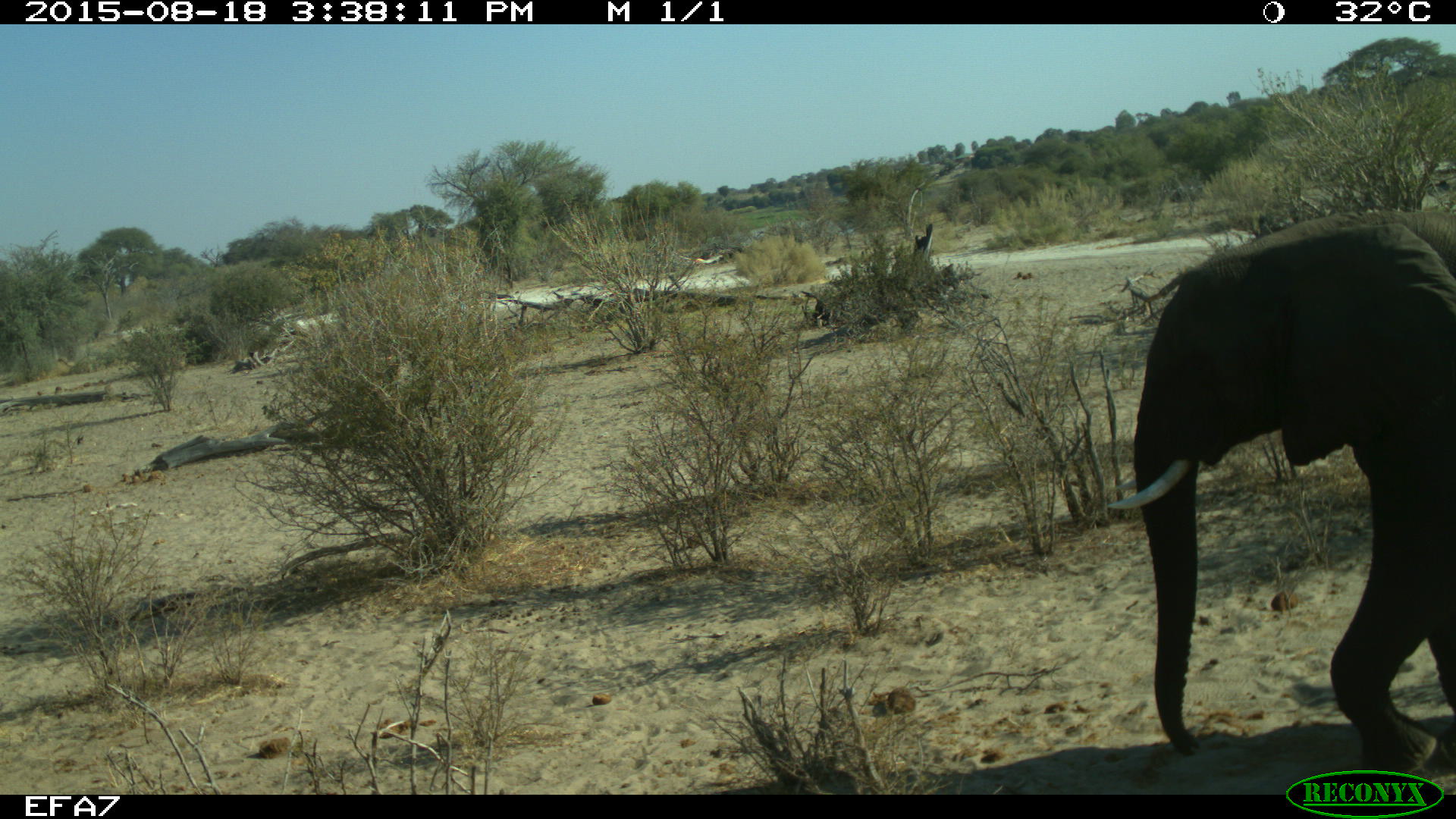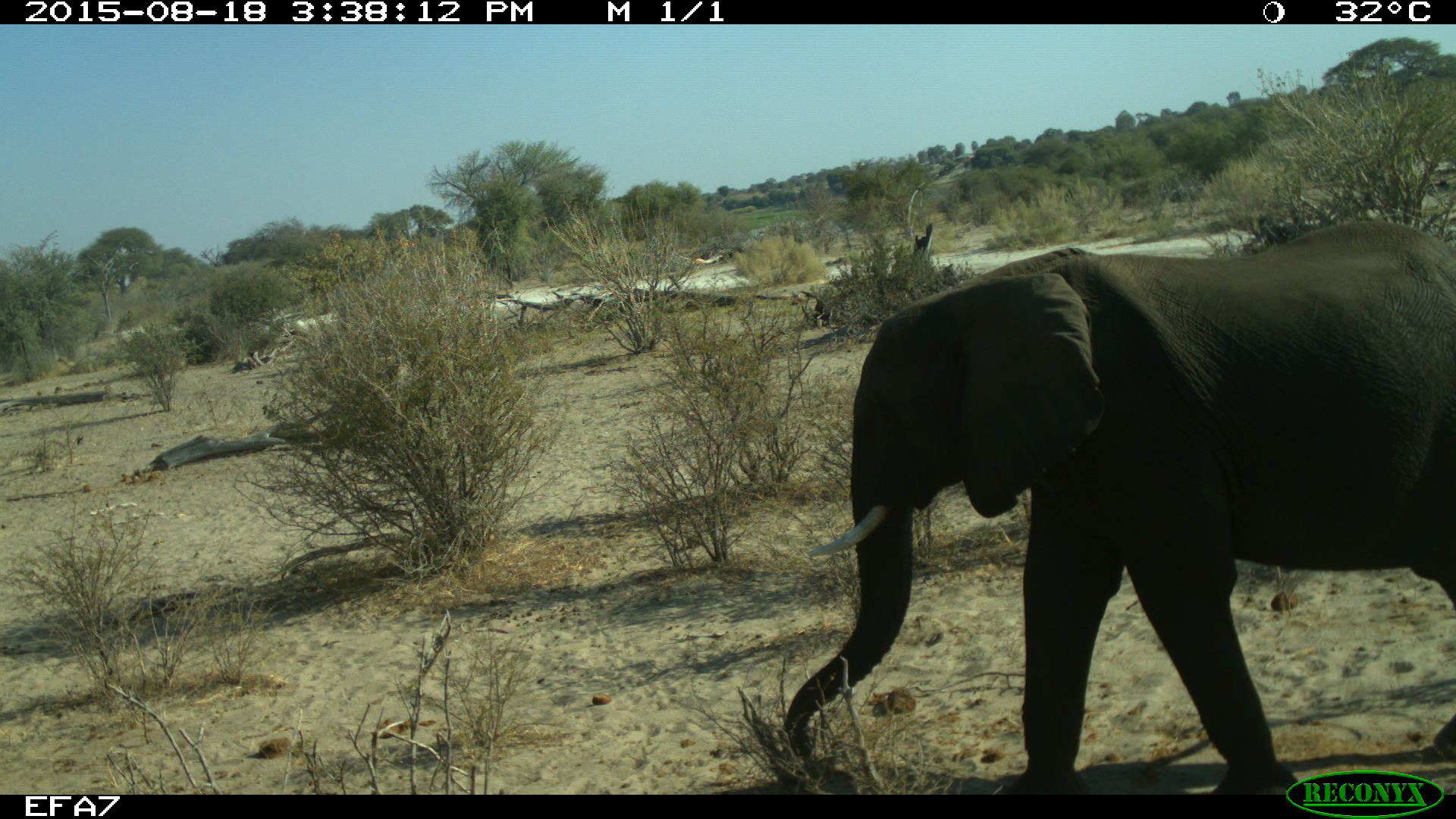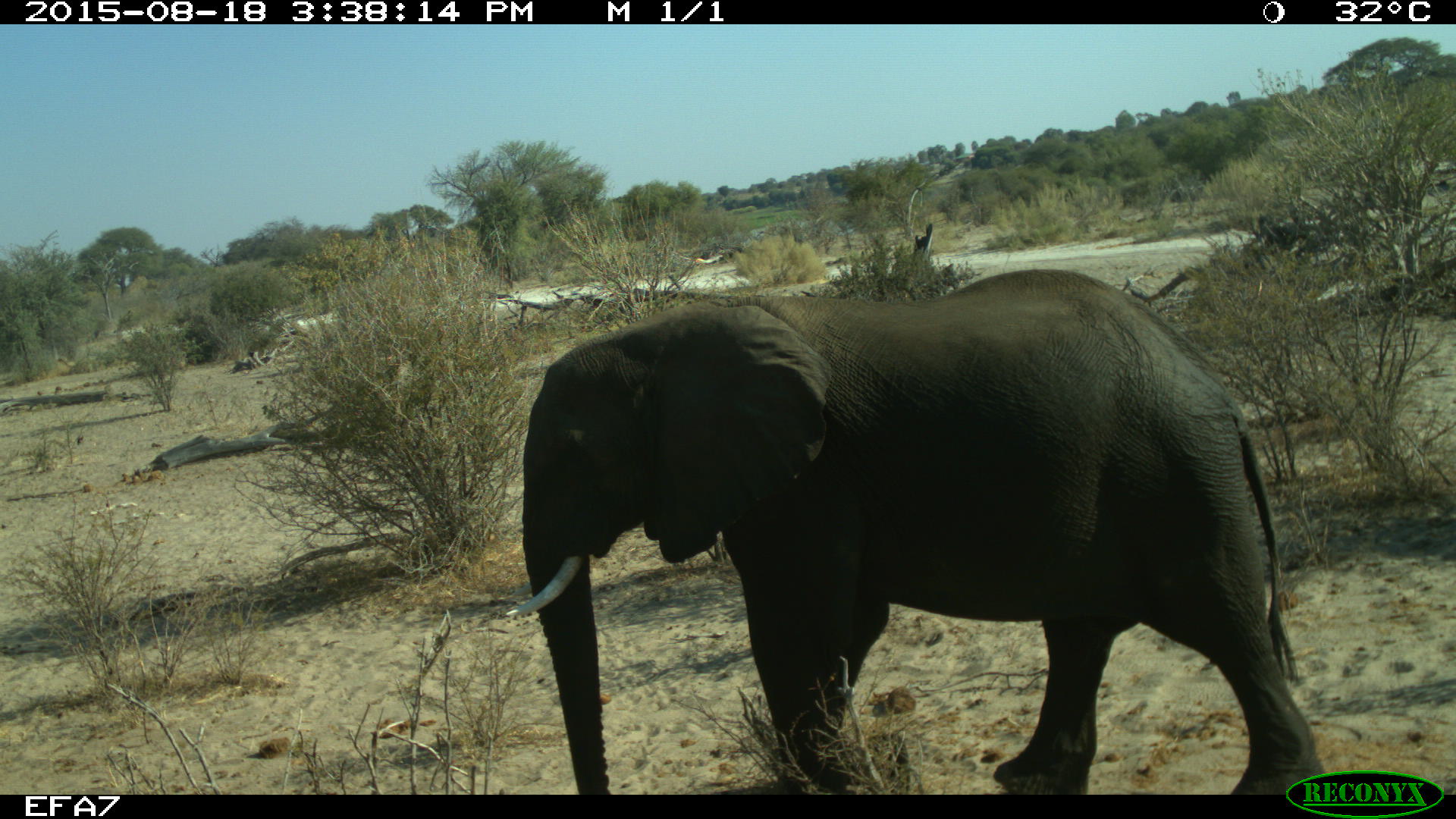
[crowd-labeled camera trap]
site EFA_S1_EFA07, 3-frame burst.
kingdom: Animalia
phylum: Chordata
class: Mammalia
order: Proboscidea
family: Elephantidae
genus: Loxodonta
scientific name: Loxodonta africana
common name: african bush elephant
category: elephant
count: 1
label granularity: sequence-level